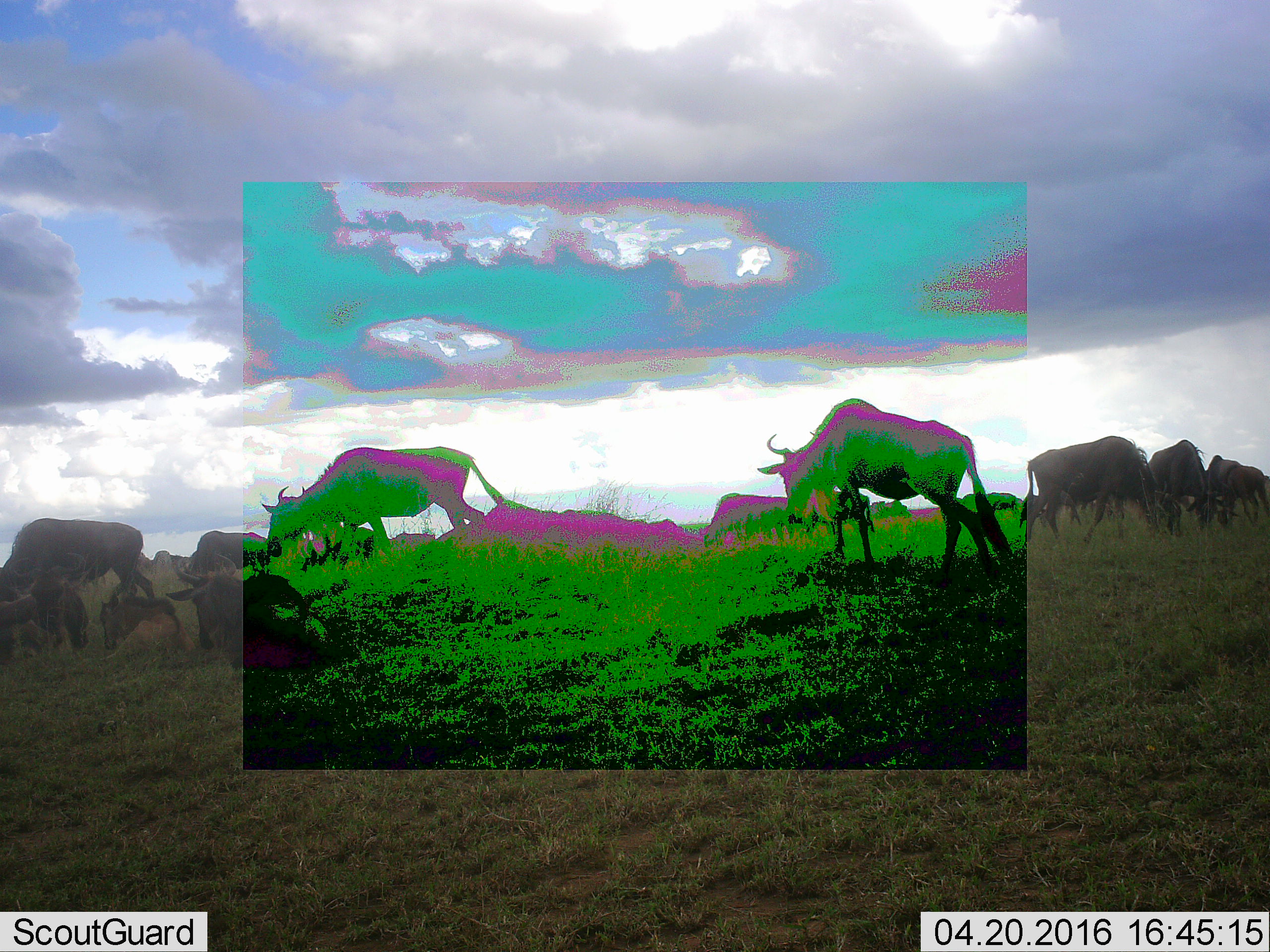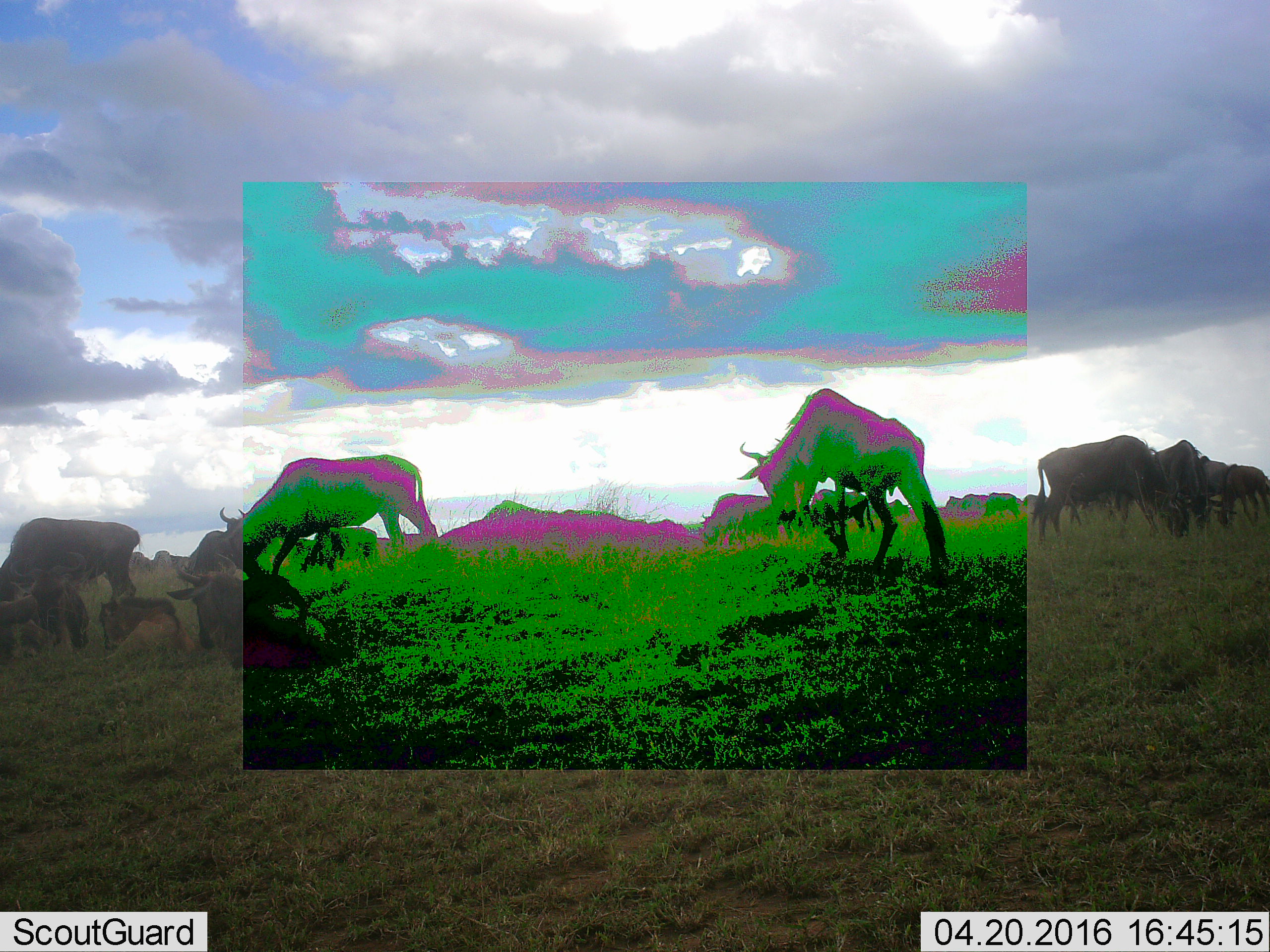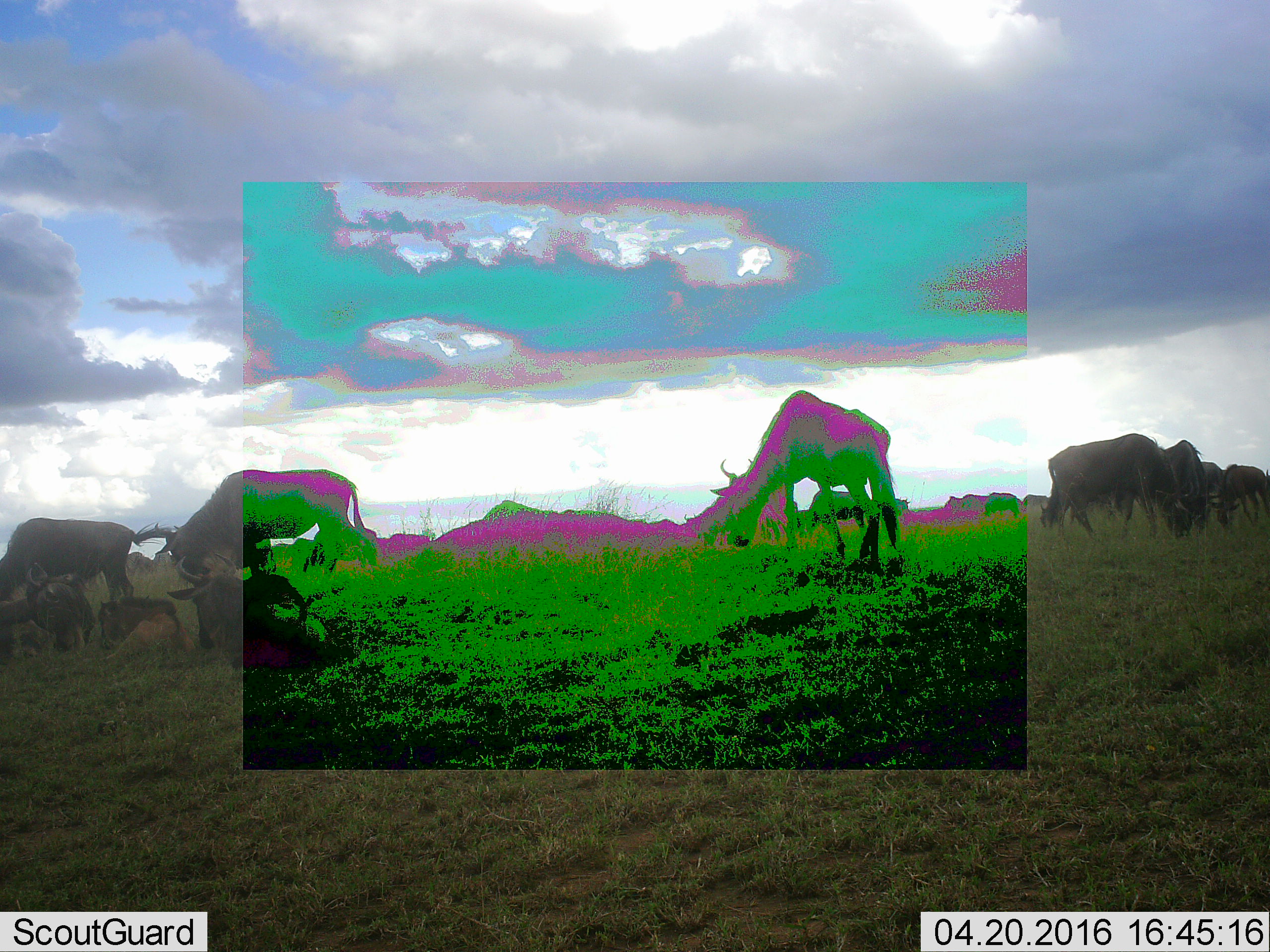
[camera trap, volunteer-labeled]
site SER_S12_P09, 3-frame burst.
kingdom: Animalia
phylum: Chordata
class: Mammalia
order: Artiodactyla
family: Bovidae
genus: Connochaetes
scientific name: Connochaetes taurinus taurinus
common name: blue wildebeest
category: wildebeestblue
Wildebeestblue (blue wildebeest) (Connochaetes taurinus taurinus), count 11-50. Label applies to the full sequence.